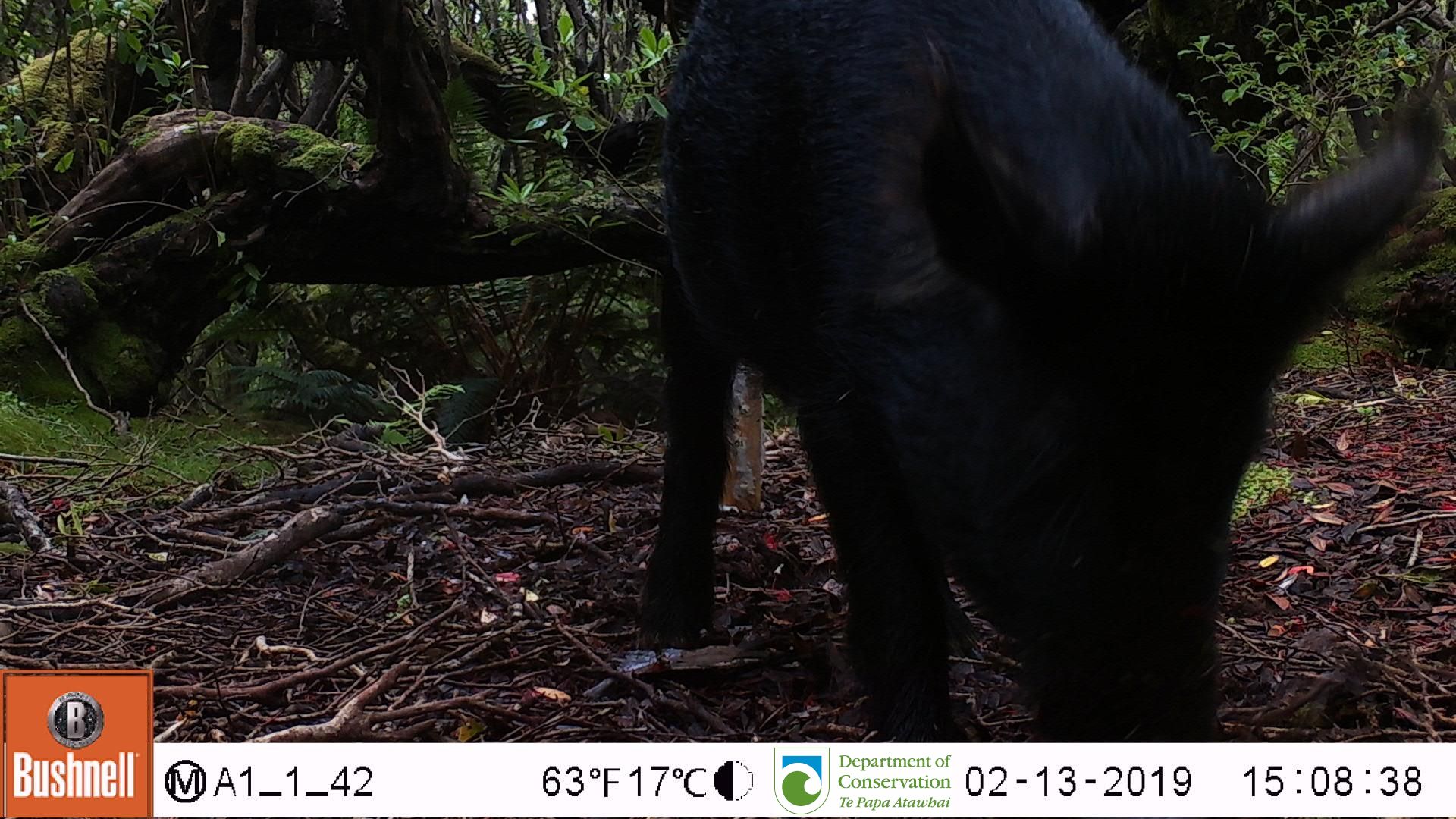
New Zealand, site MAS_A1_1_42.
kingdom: Animalia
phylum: Chordata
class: Mammalia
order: Artiodactyla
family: Suidae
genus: Sus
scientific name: Sus scrofa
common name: pig